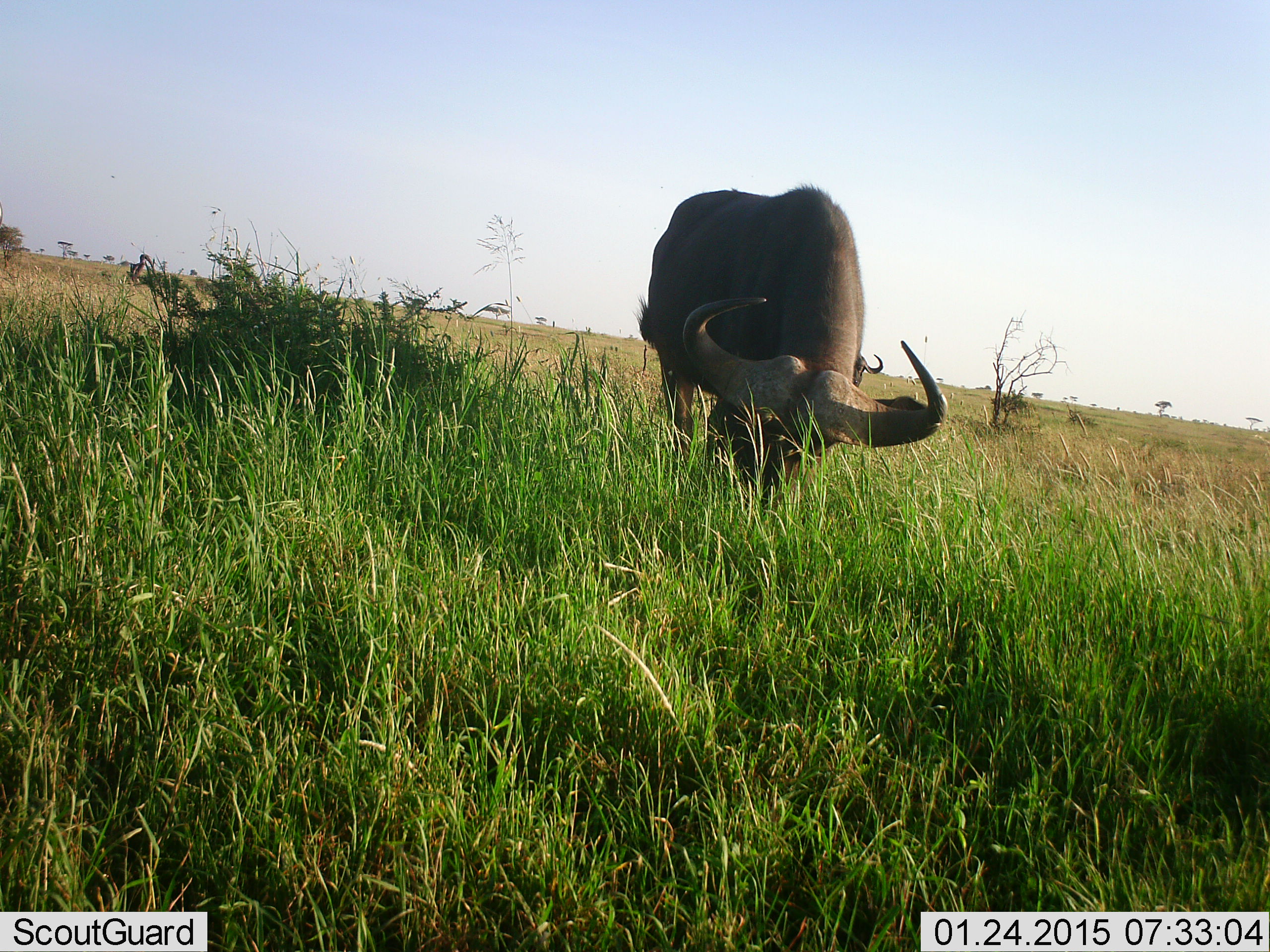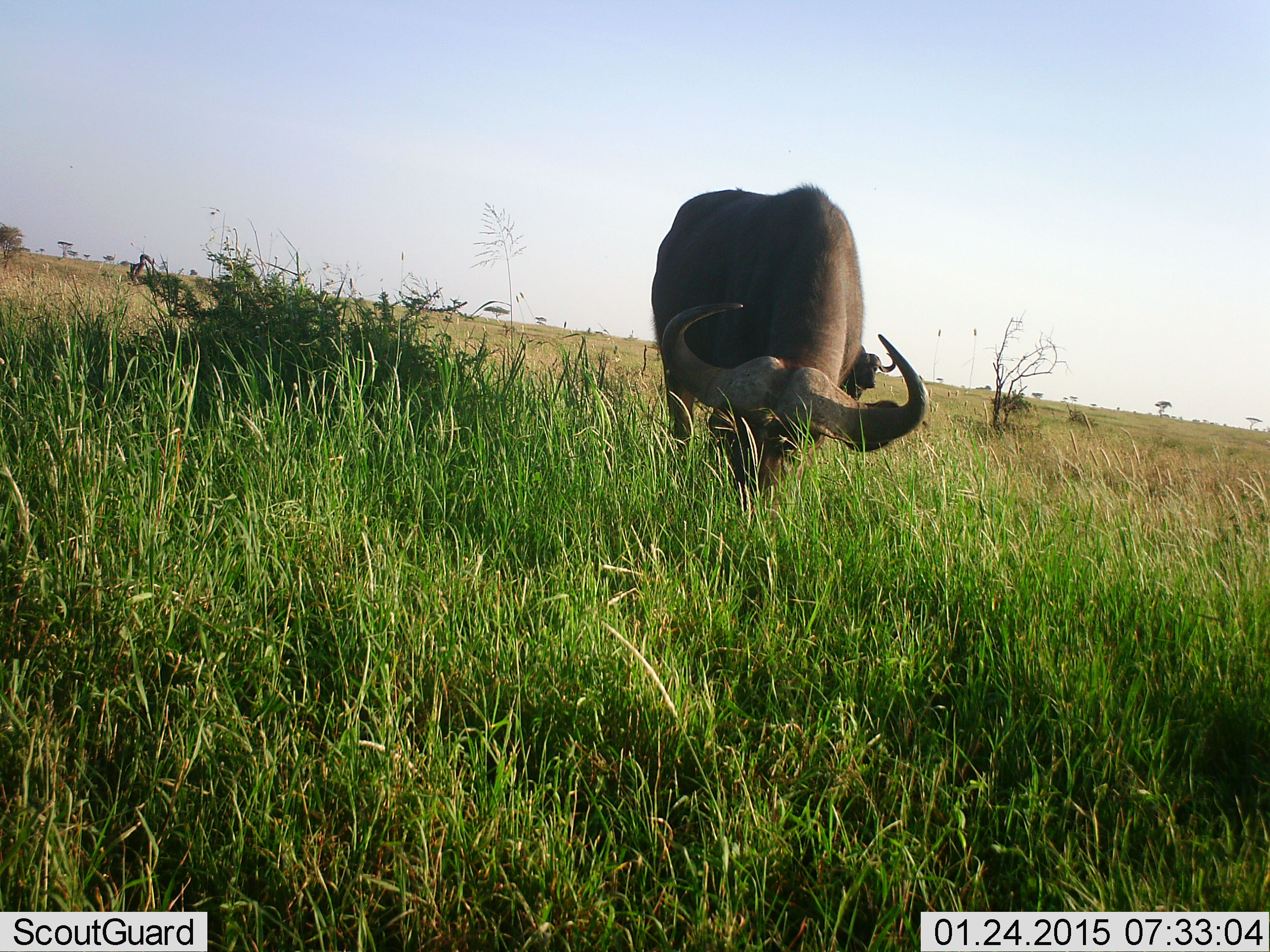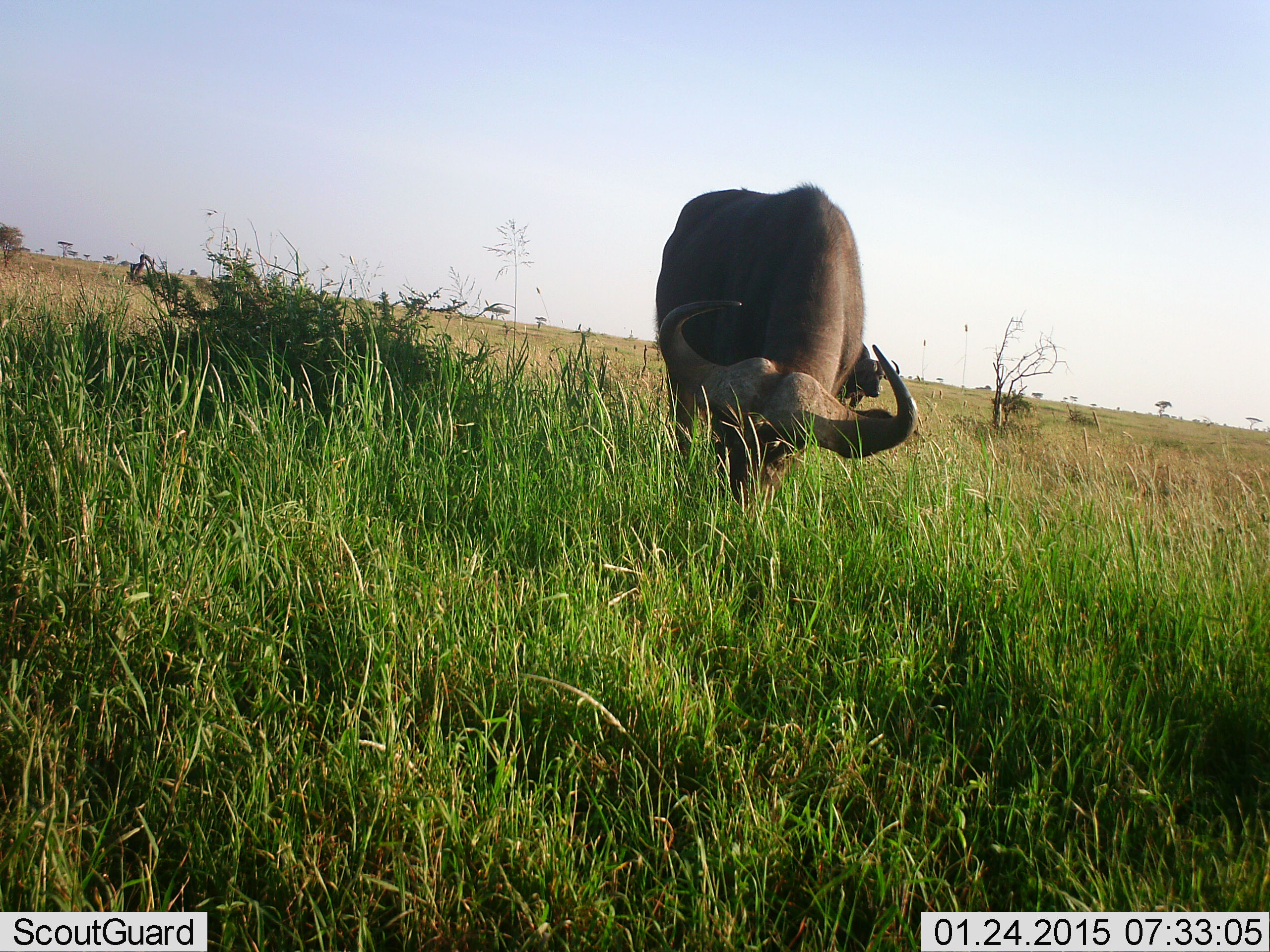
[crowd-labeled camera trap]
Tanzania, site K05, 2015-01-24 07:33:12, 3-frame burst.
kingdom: Animalia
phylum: Chordata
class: Mammalia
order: Artiodactyla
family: Bovidae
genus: Syncerus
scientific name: Syncerus caffer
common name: cape buffalo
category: buffalo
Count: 1.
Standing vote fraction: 40%.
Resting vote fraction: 0%.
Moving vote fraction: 0%.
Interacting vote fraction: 0%.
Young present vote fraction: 0%.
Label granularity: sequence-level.